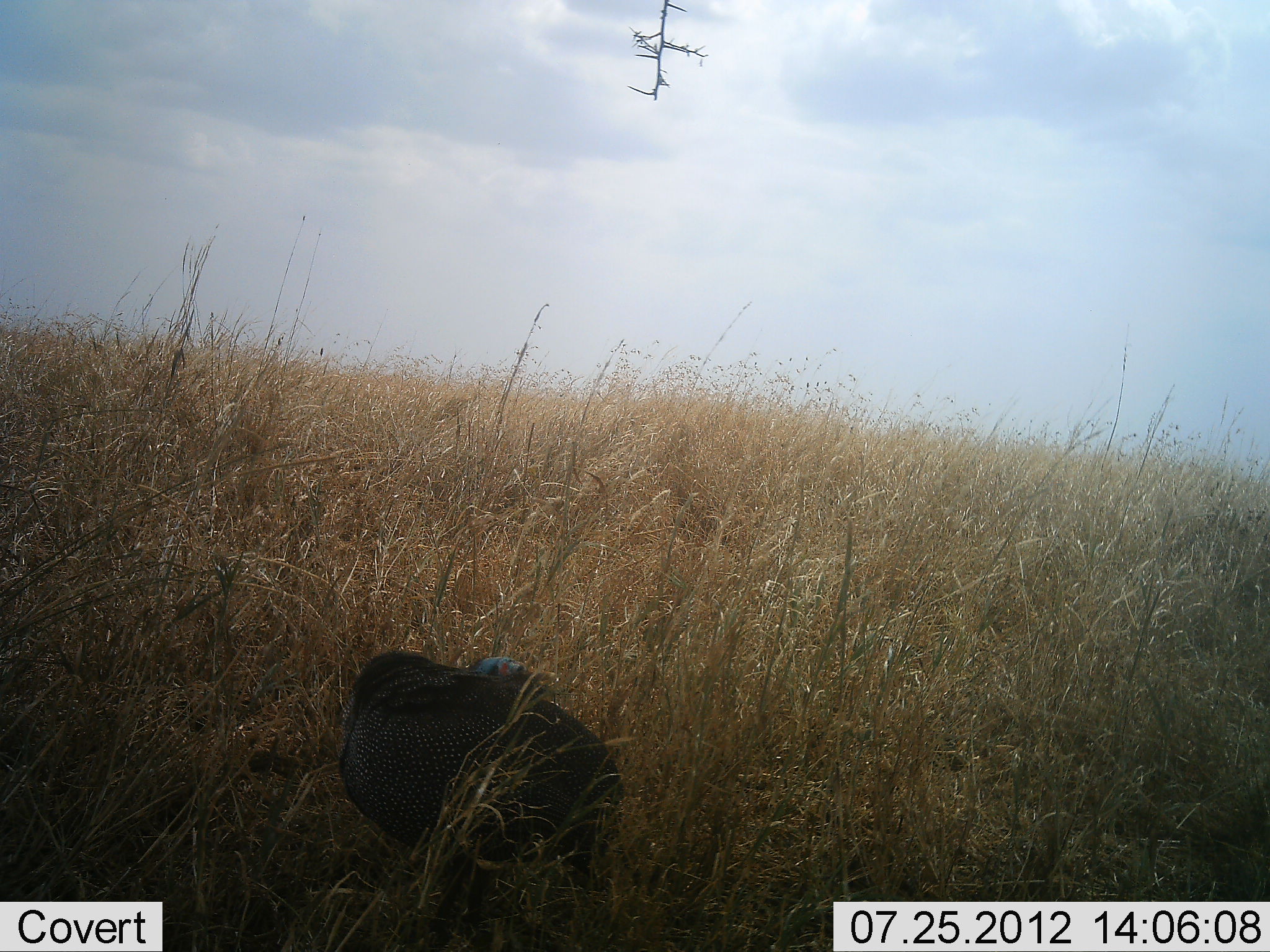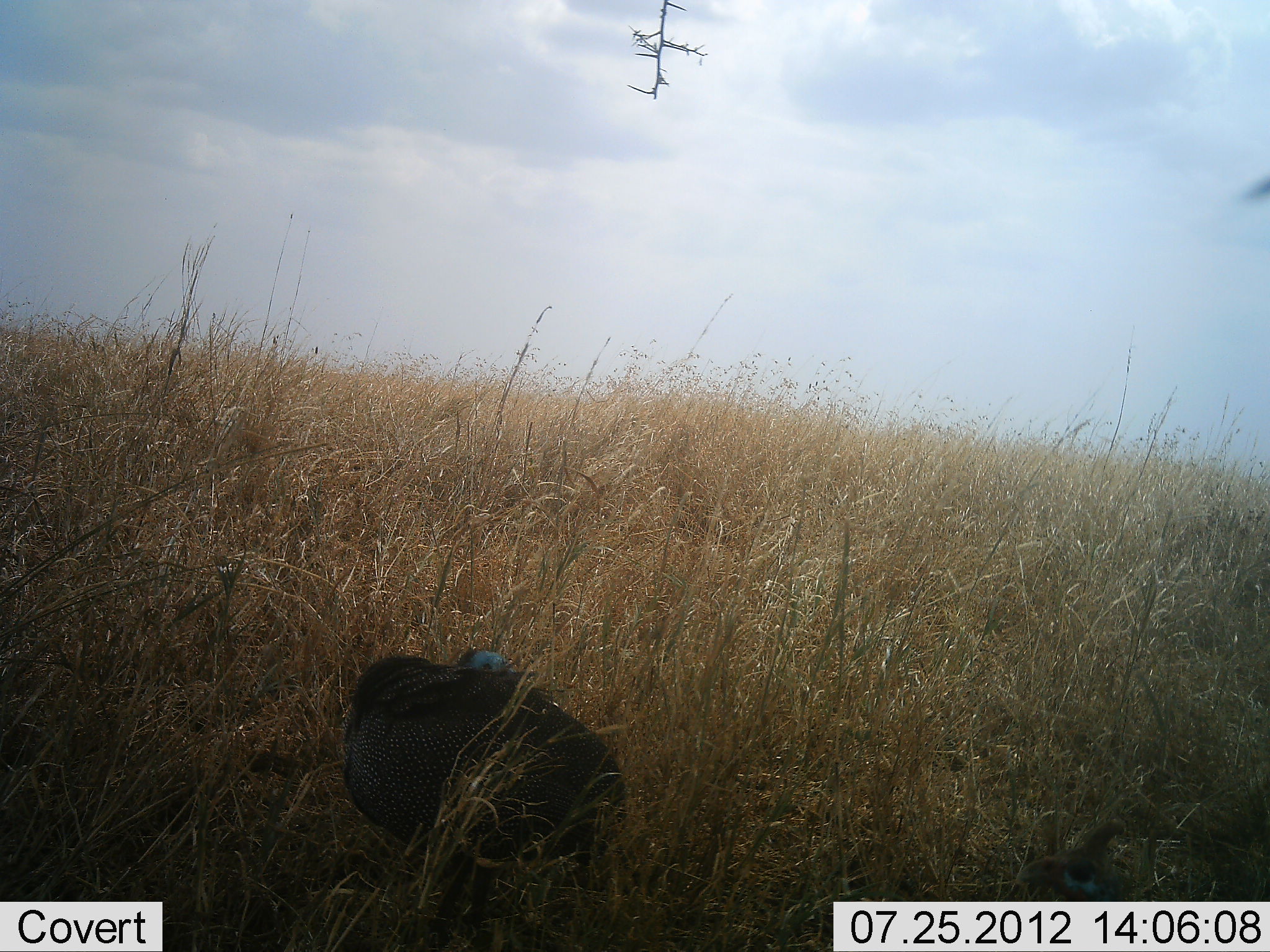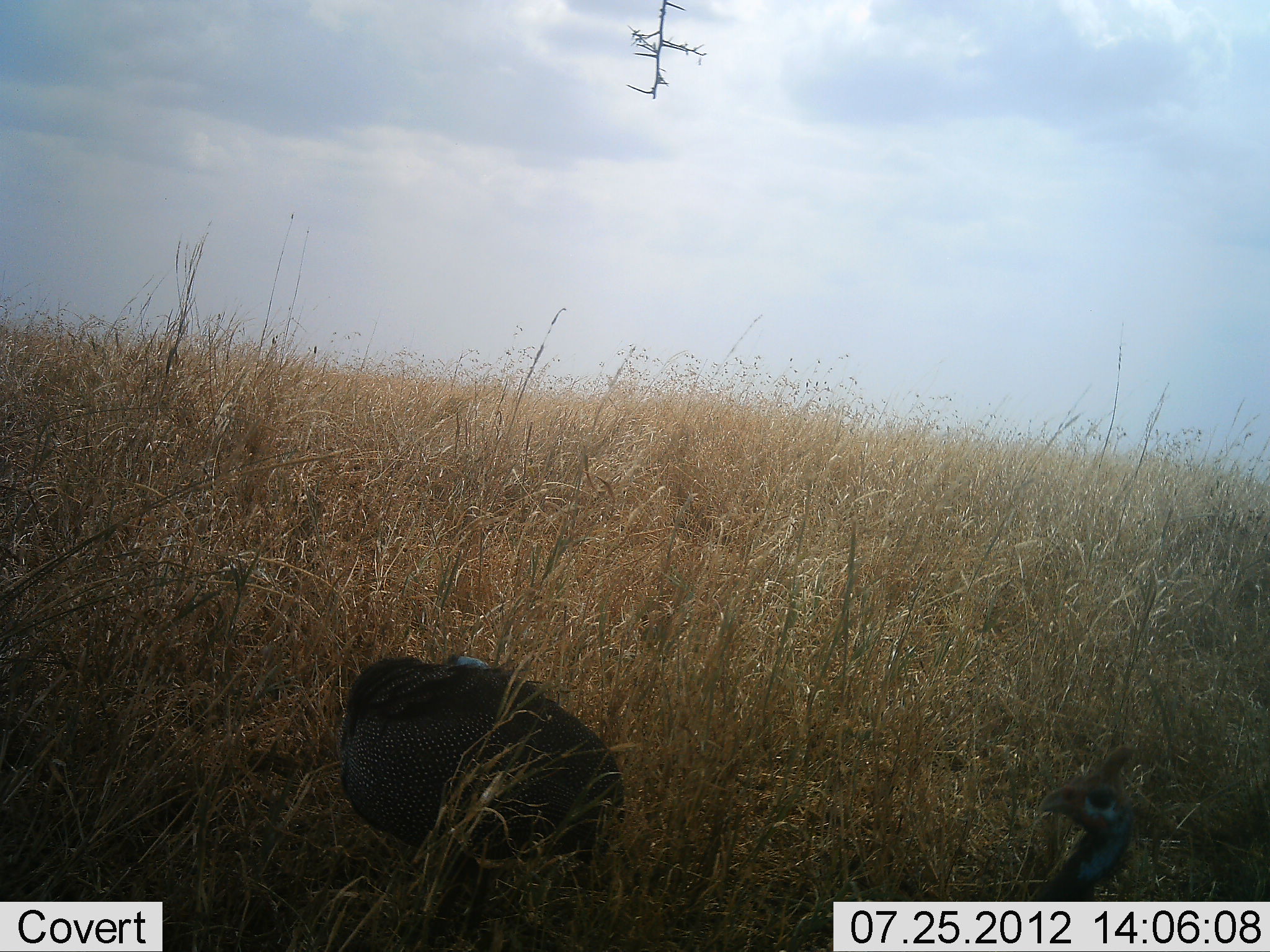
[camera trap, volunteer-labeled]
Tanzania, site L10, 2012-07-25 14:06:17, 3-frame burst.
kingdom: Animalia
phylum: Chordata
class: Aves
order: Galliformes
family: Numididae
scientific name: Numididae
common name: guinea fowl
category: guineafowl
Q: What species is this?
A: Guineafowl (guinea fowl) (Numididae).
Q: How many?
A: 2.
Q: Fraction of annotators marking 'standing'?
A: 90%.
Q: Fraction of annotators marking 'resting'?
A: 20%.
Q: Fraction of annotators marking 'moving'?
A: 20%.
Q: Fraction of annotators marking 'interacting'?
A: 10%.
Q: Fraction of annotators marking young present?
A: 0%.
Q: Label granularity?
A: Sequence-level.